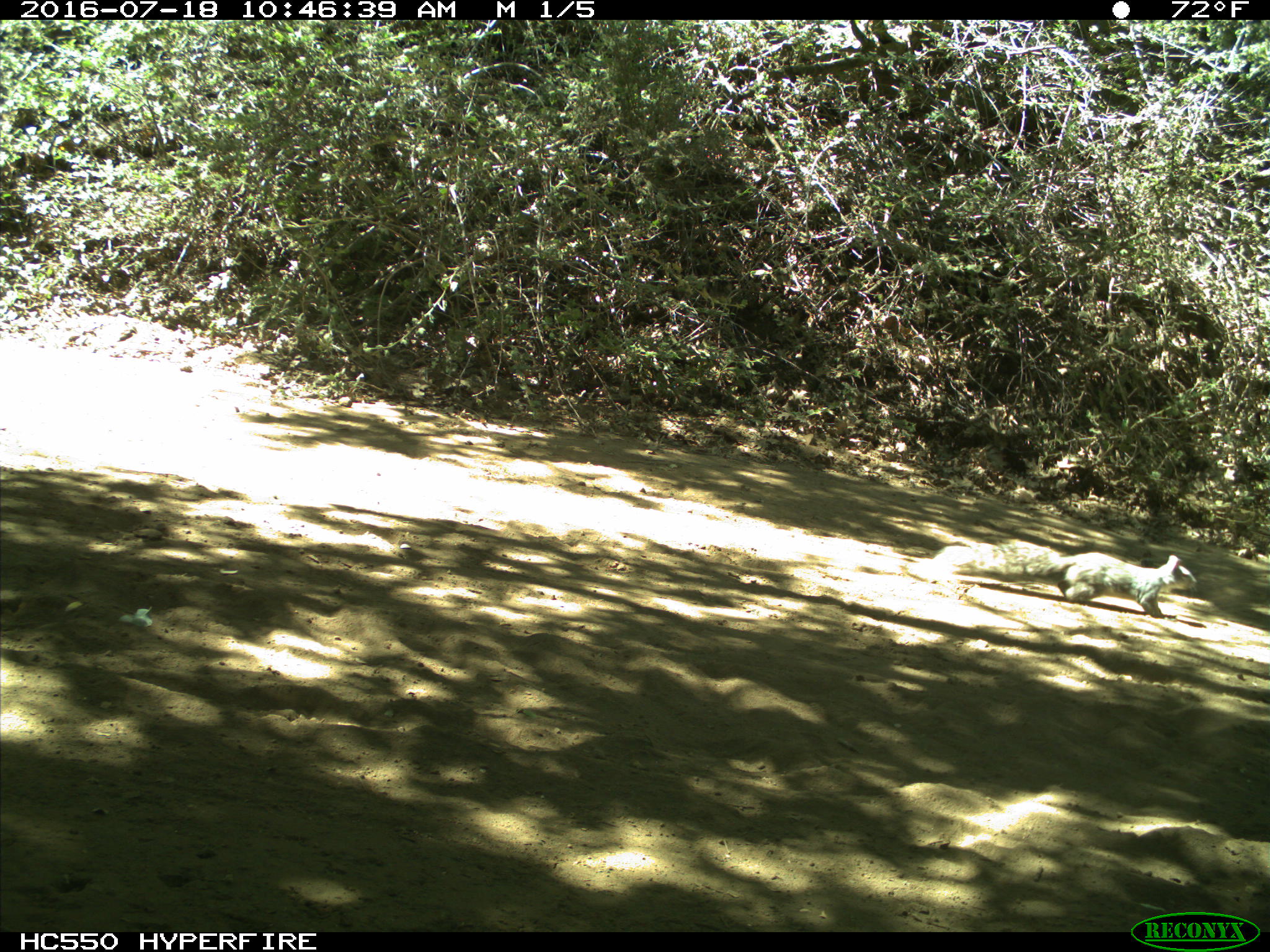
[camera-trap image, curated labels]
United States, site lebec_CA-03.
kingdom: Animalia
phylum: Chordata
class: Mammalia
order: Rodentia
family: Sciuridae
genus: Sciurus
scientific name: Sciurus carolinensis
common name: eastern gray squirrel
Sciurus carolinensis (eastern gray squirrel).